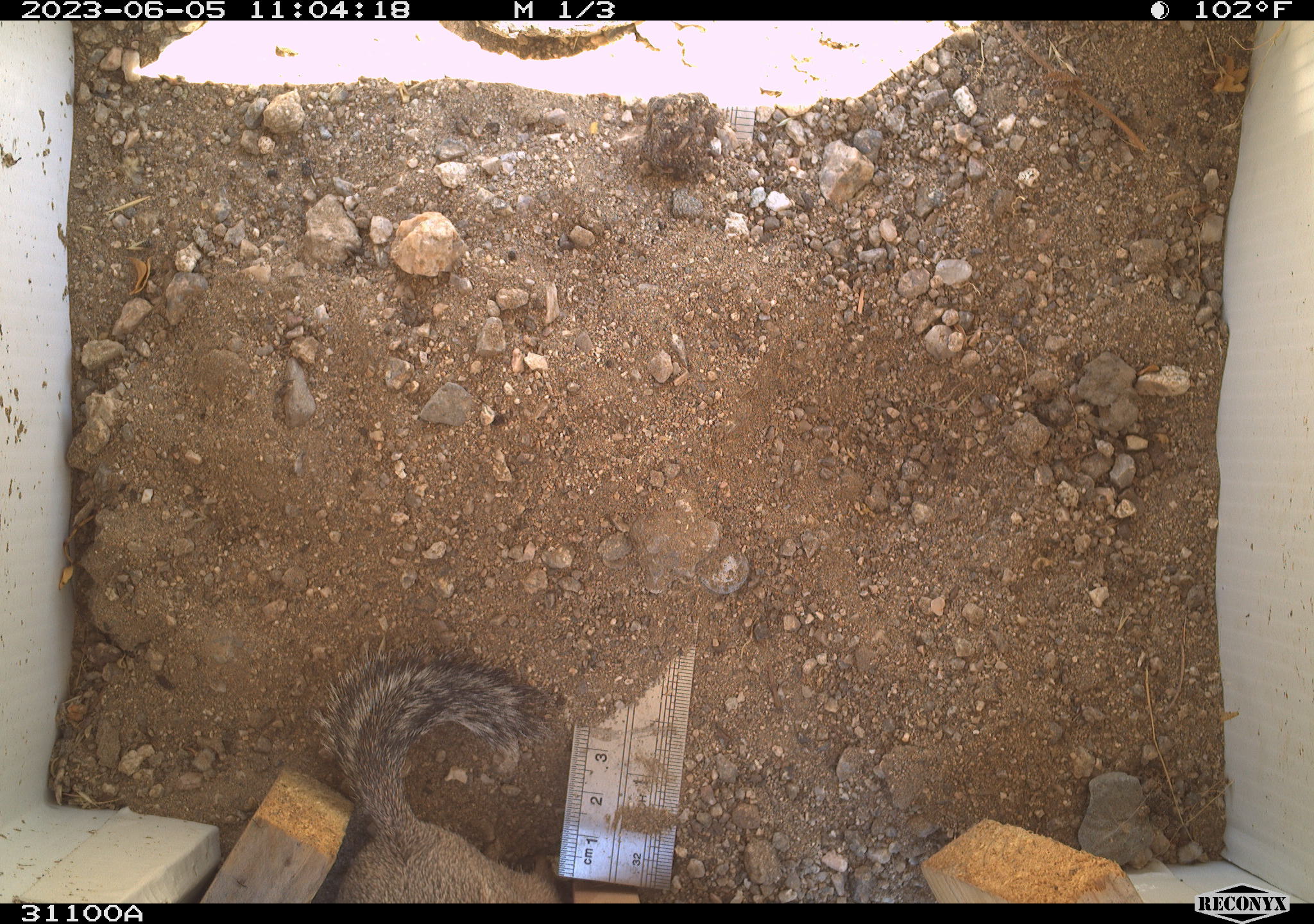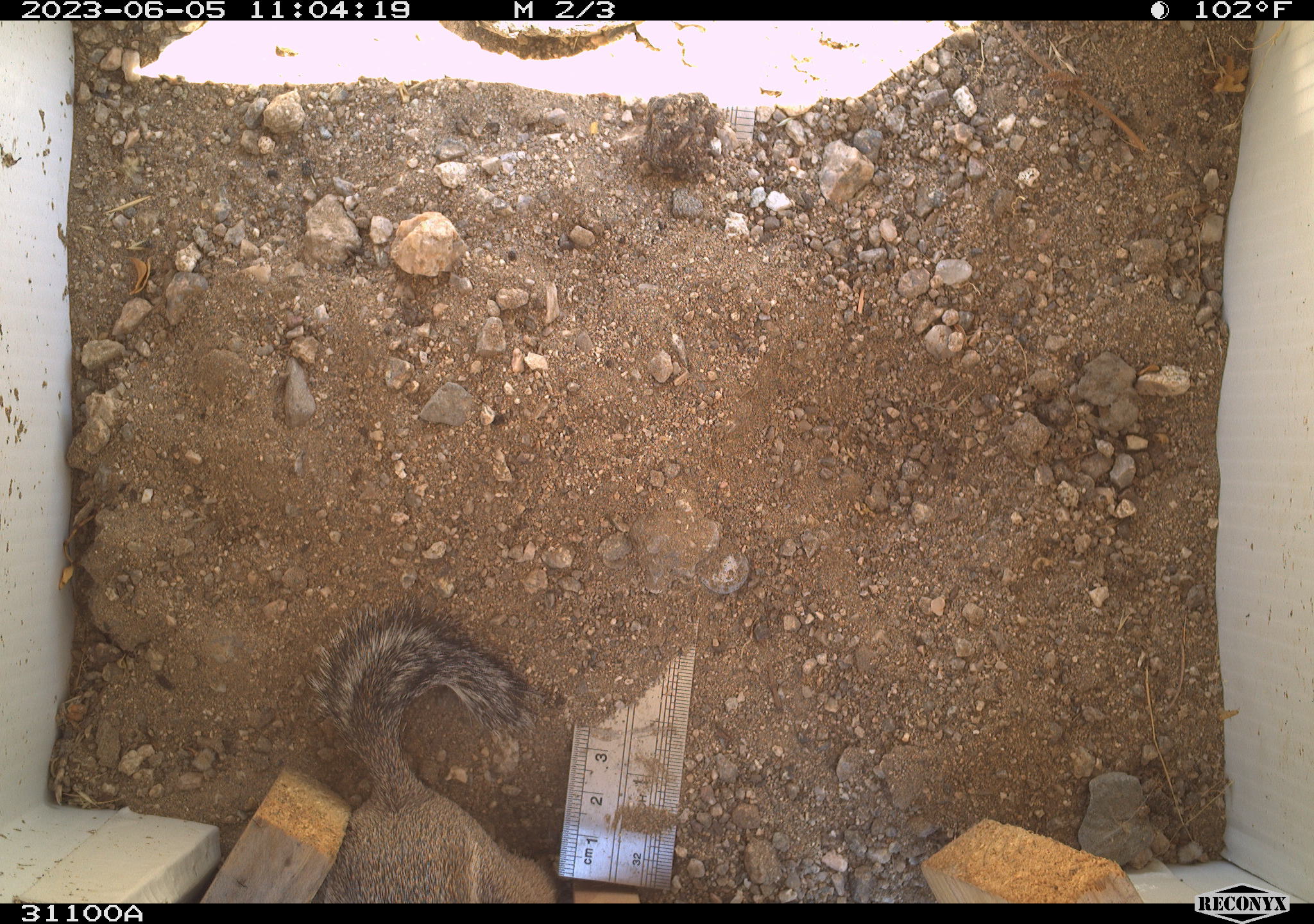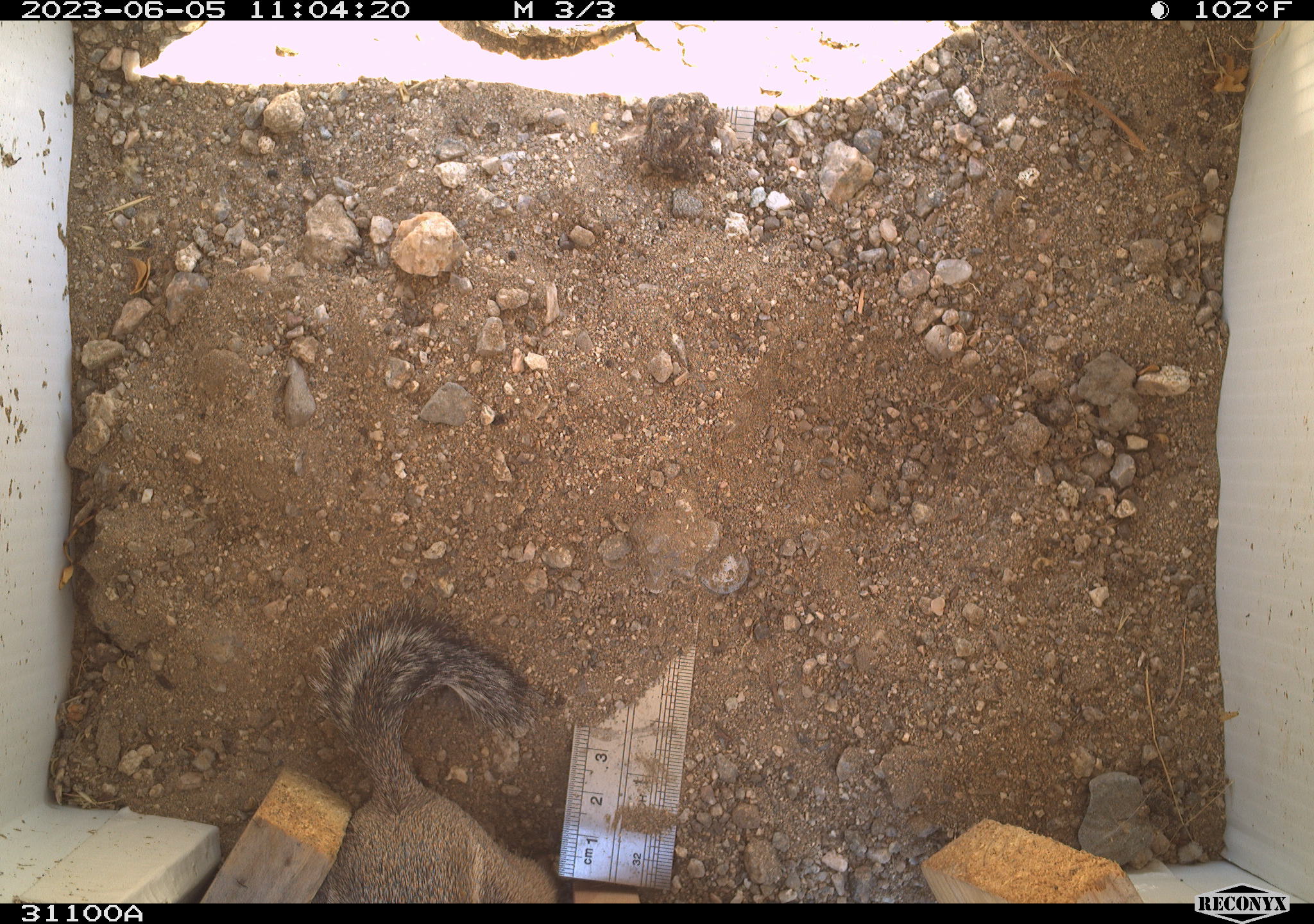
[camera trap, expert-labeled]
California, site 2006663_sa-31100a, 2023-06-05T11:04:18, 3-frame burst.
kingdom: Animalia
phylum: Chordata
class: Mammalia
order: Rodentia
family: Sciuridae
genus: Ammospermophilus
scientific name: Ammospermophilus leucurus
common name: white-tailed antelope squirrel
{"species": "white-tailed antelope squirrel (Ammospermophilus leucurus)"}